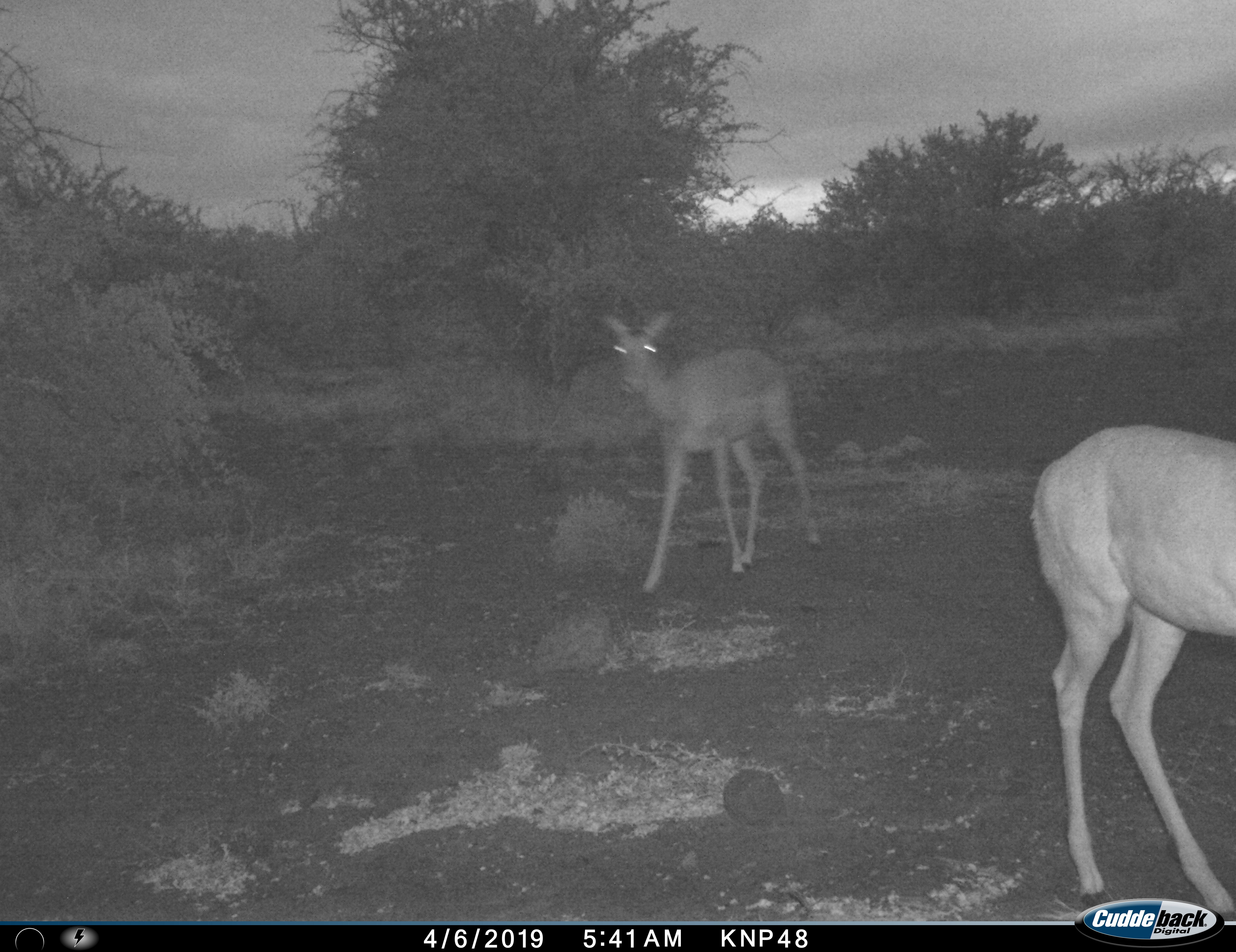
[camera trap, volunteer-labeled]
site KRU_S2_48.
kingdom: Animalia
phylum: Chordata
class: Mammalia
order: Artiodactyla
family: Bovidae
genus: Aepyceros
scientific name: Aepyceros melampus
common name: impala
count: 2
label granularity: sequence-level